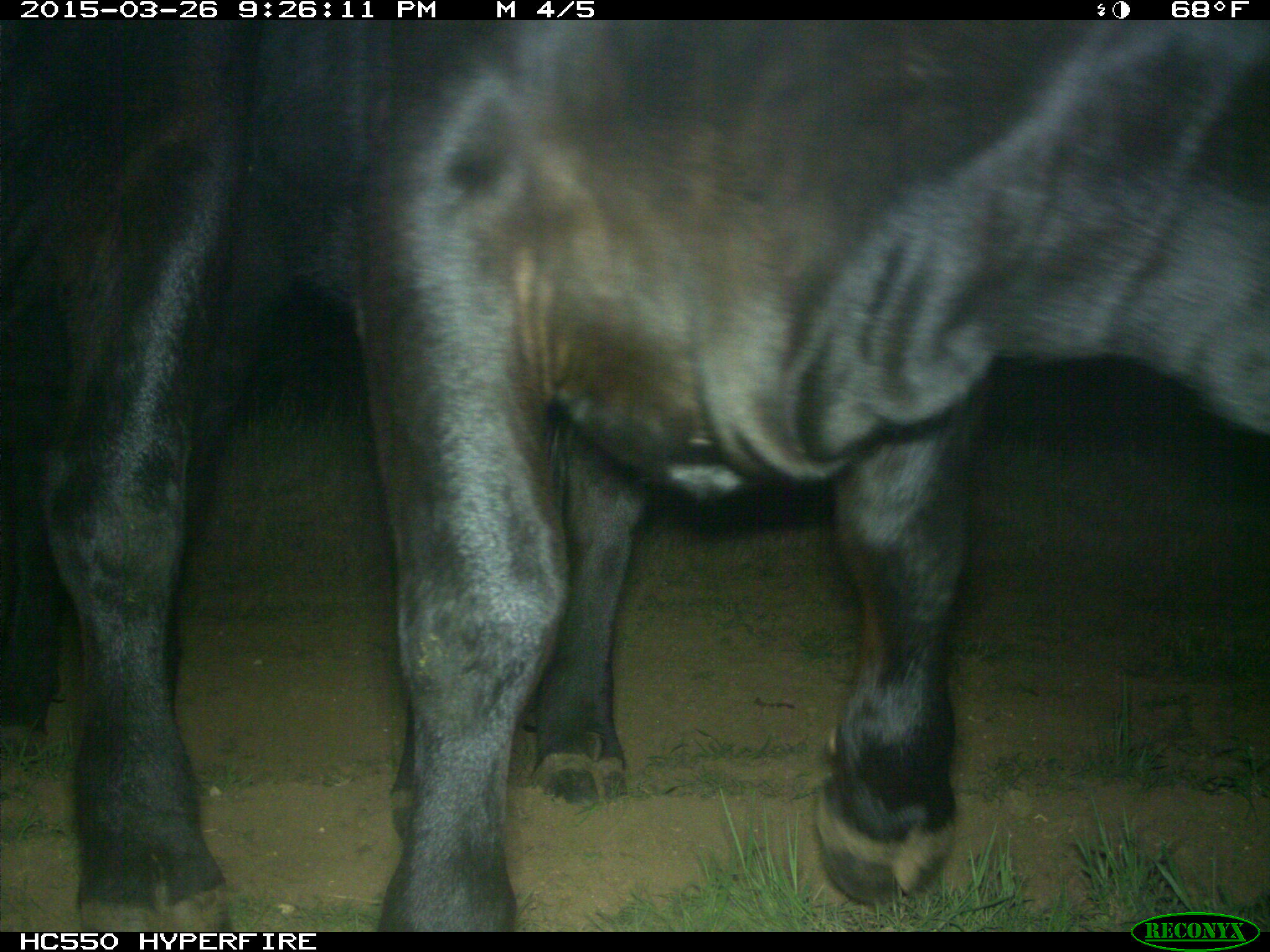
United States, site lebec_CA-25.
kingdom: Animalia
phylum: Chordata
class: Mammalia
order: Artiodactyla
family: Bovidae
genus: Bos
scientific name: Bos taurus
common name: domestic cow